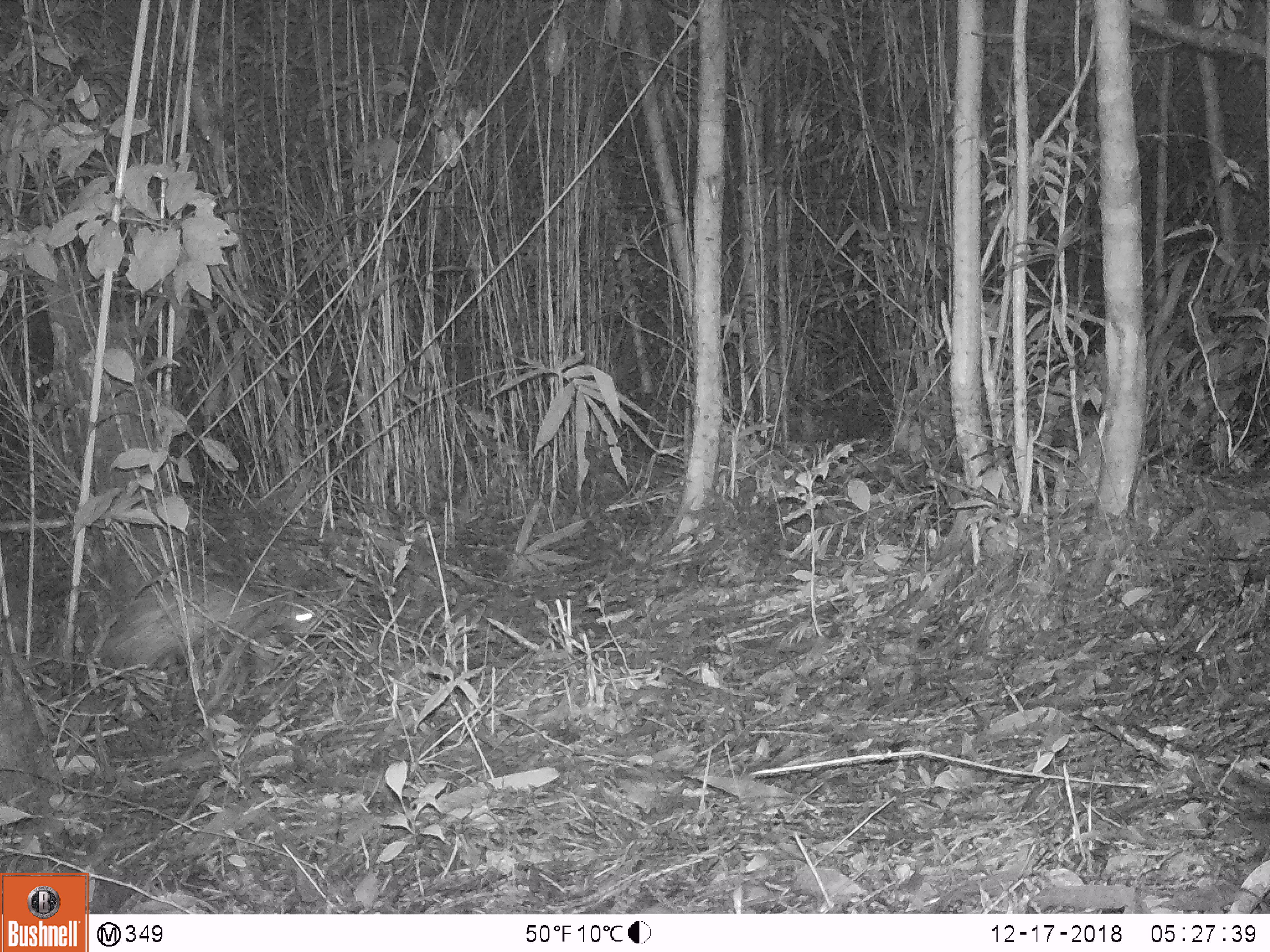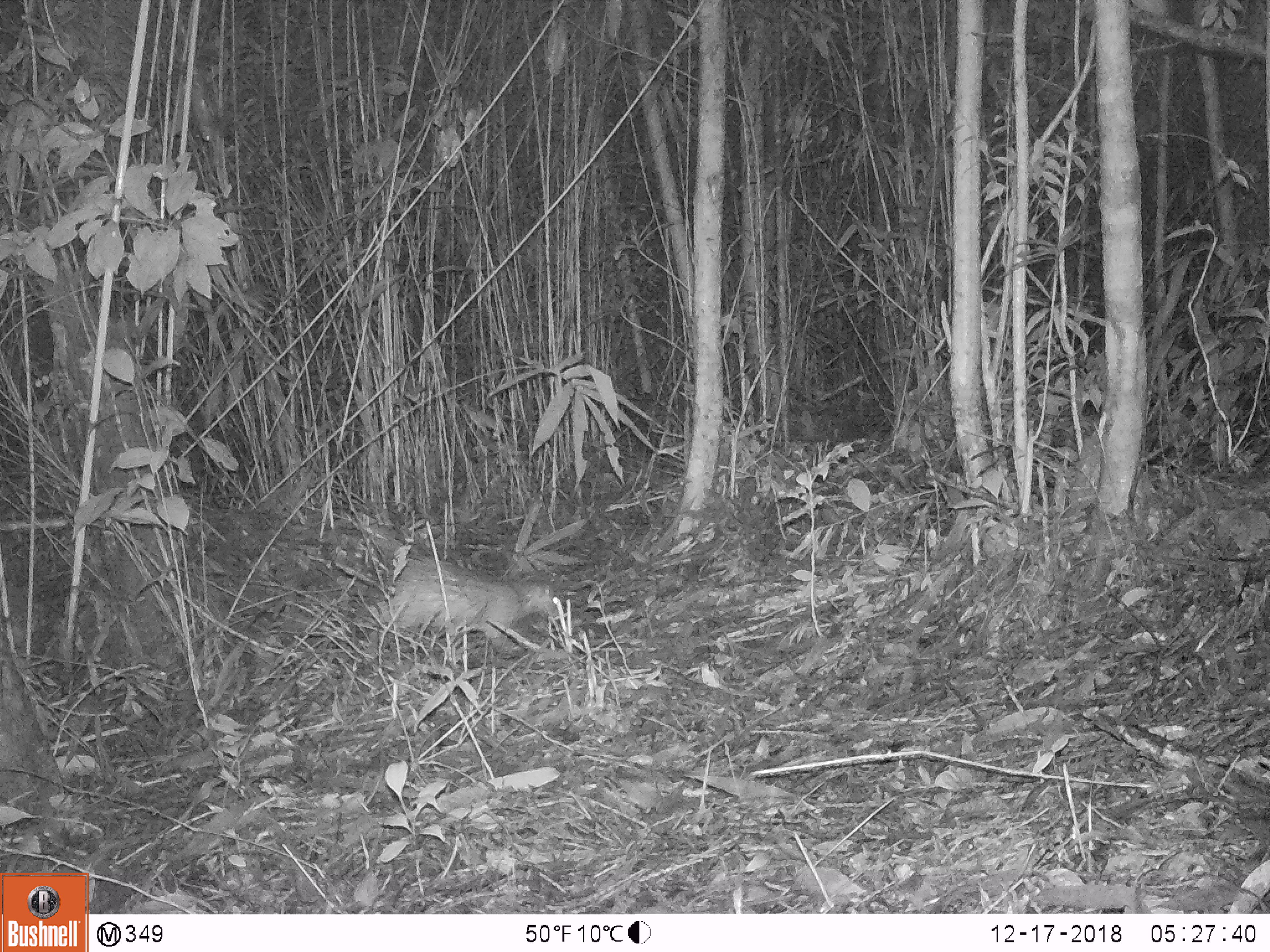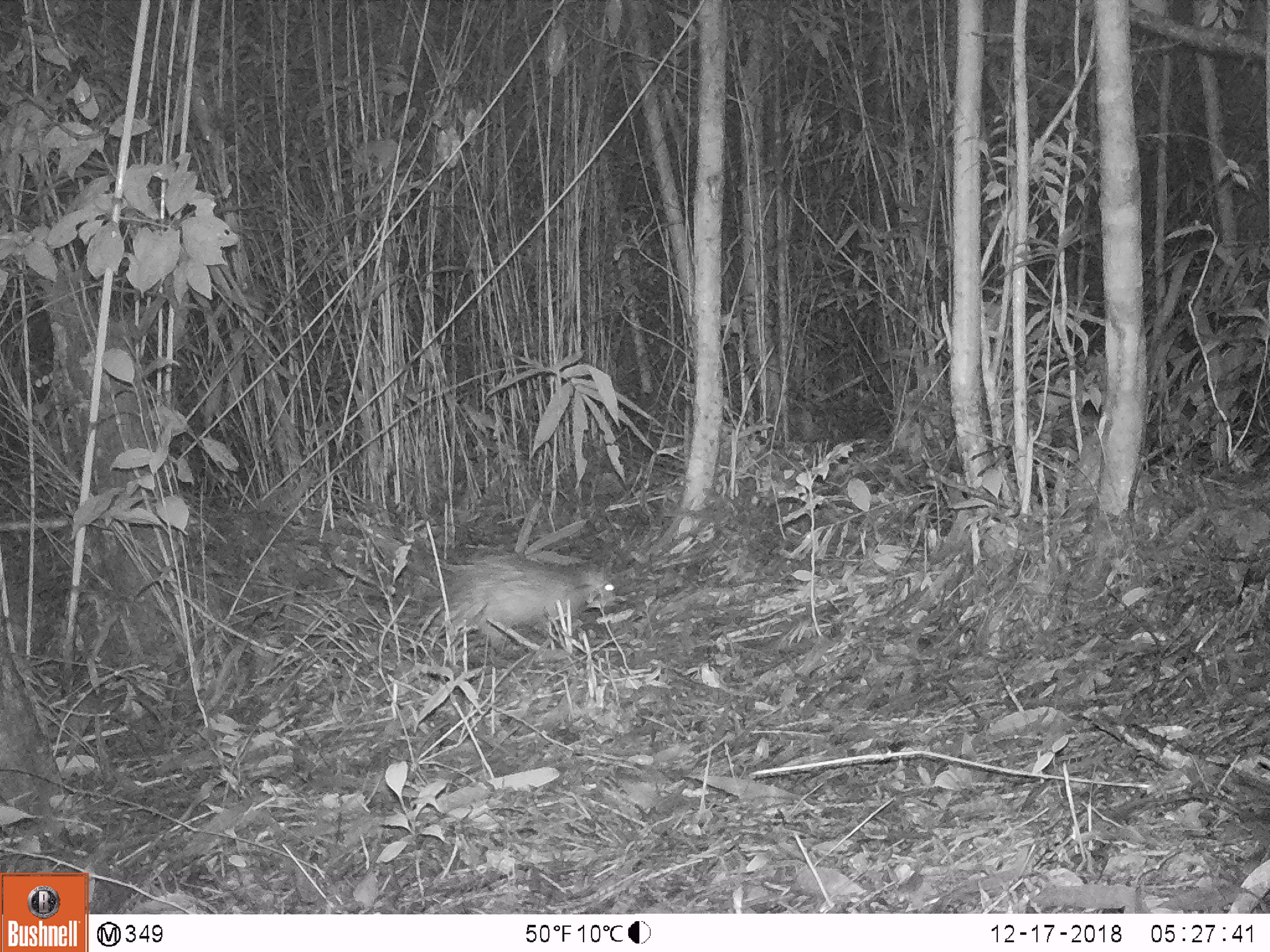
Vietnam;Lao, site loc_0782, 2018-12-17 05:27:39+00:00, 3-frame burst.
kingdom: Animalia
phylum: Chordata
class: Mammalia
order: Rodentia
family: Hystricidae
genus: Atherurus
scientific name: Atherurus macrourus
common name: asiatic brush-tailed porcupine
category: asiatic brush tailed porcupine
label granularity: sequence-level